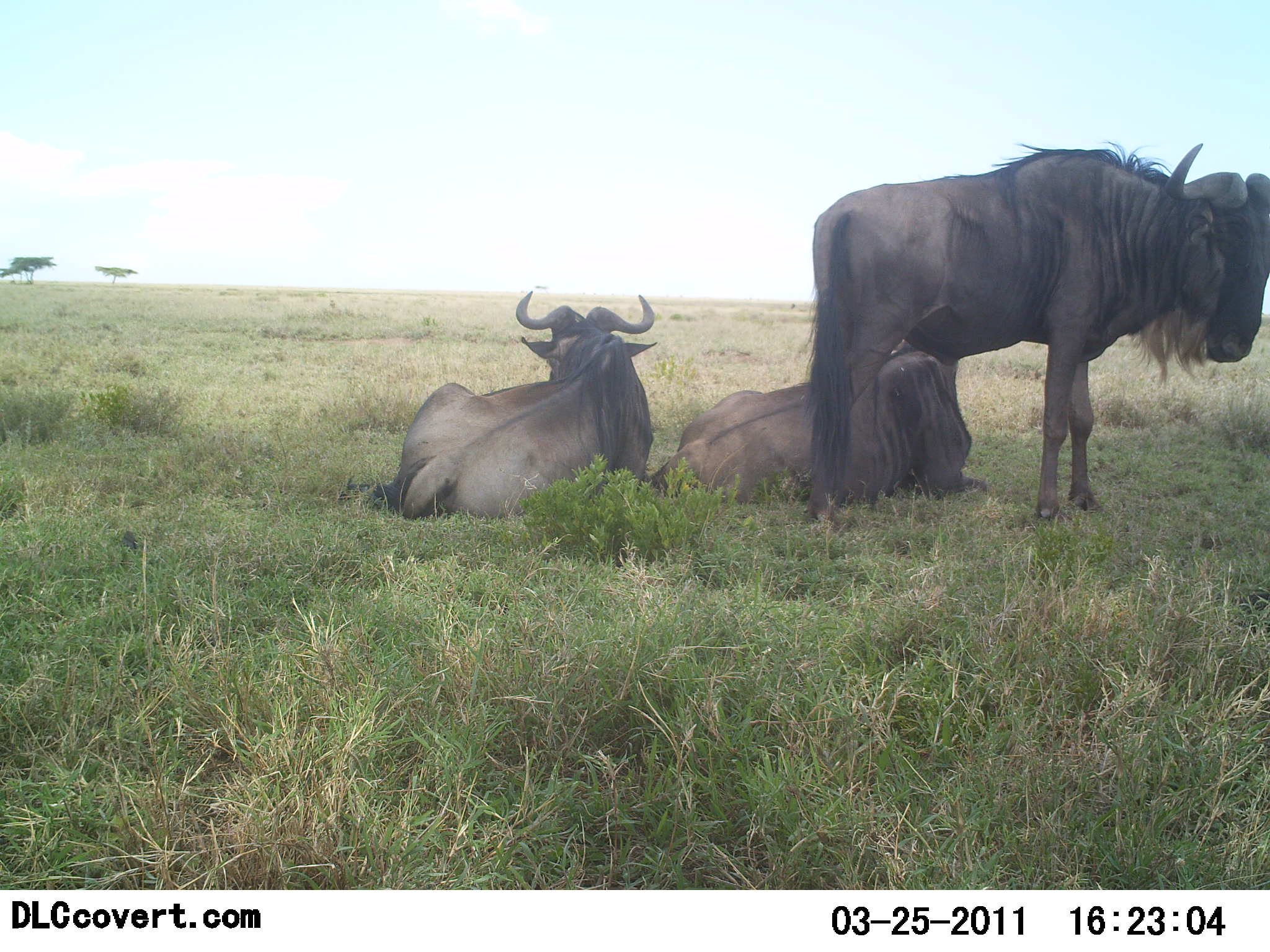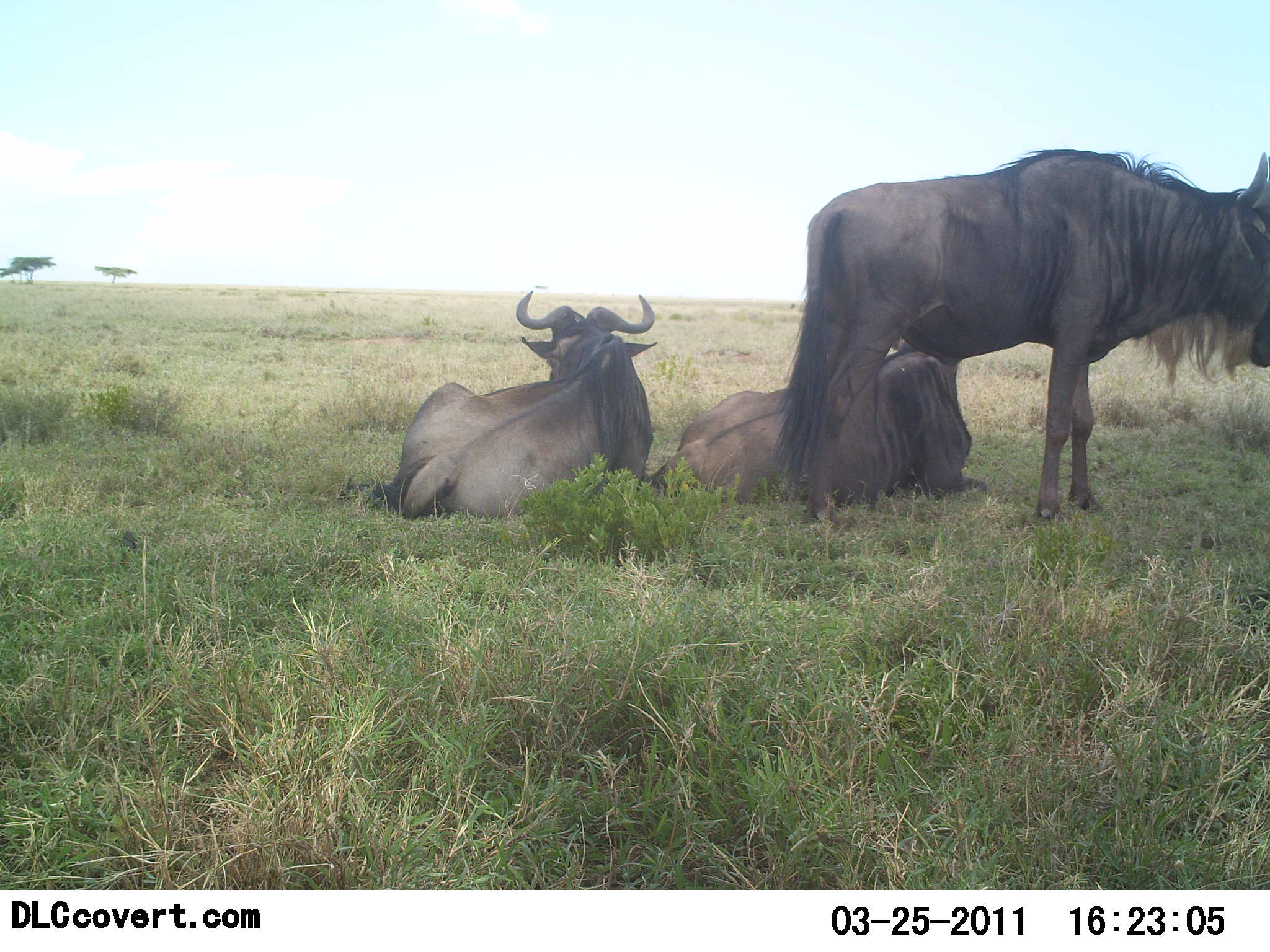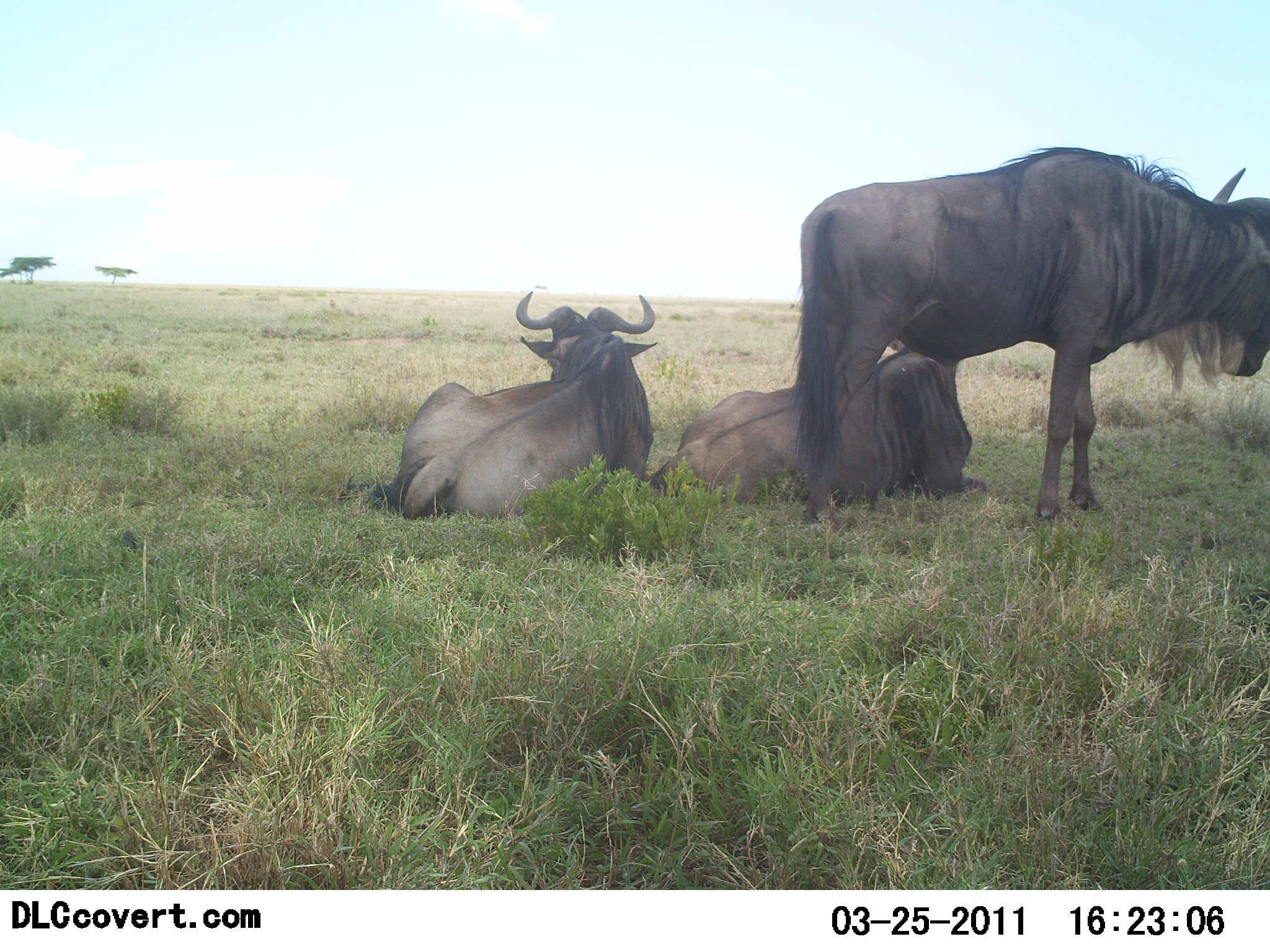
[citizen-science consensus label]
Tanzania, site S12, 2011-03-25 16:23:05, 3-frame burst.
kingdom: Animalia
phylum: Chordata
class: Mammalia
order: Artiodactyla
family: Bovidae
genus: Connochaetes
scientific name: Connochaetes taurinus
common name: blue wildebeest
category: wildebeest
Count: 3.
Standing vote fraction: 67%.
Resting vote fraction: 100%.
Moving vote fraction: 0%.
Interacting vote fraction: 0%.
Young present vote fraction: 0%.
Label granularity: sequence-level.